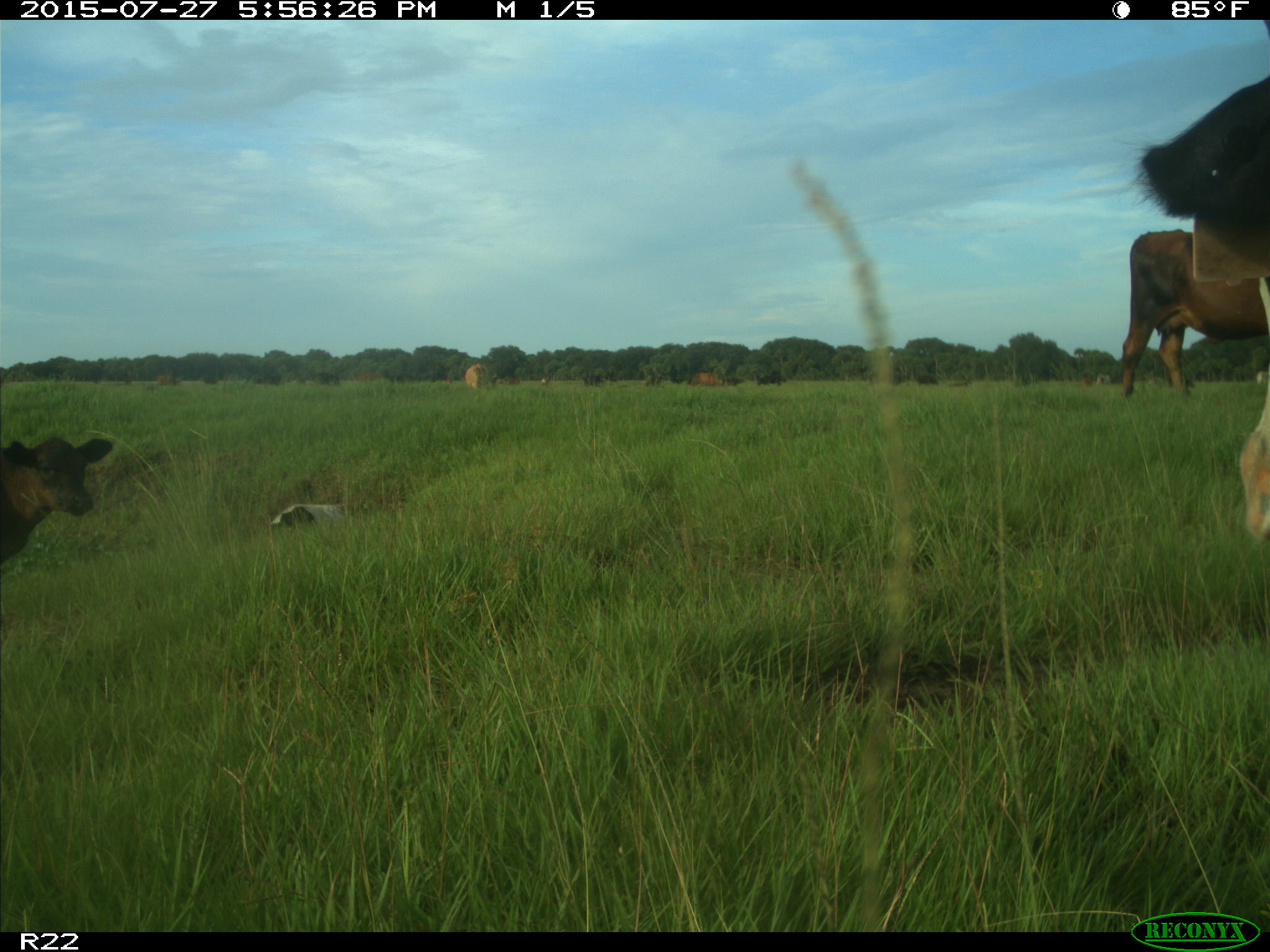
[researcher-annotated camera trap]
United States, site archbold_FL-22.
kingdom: Animalia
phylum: Chordata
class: Mammalia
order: Artiodactyla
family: Bovidae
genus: Bos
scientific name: Bos taurus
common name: domestic cow